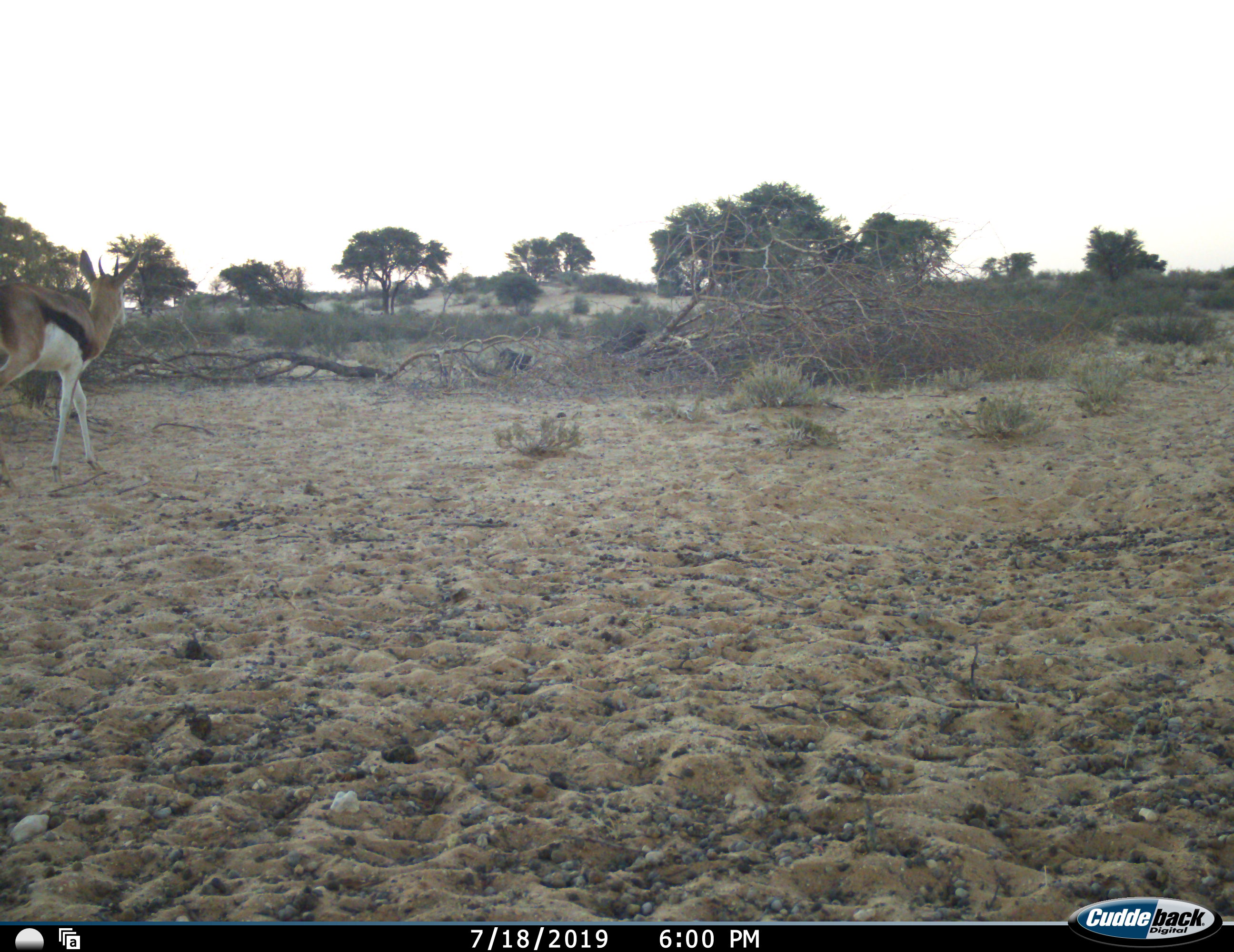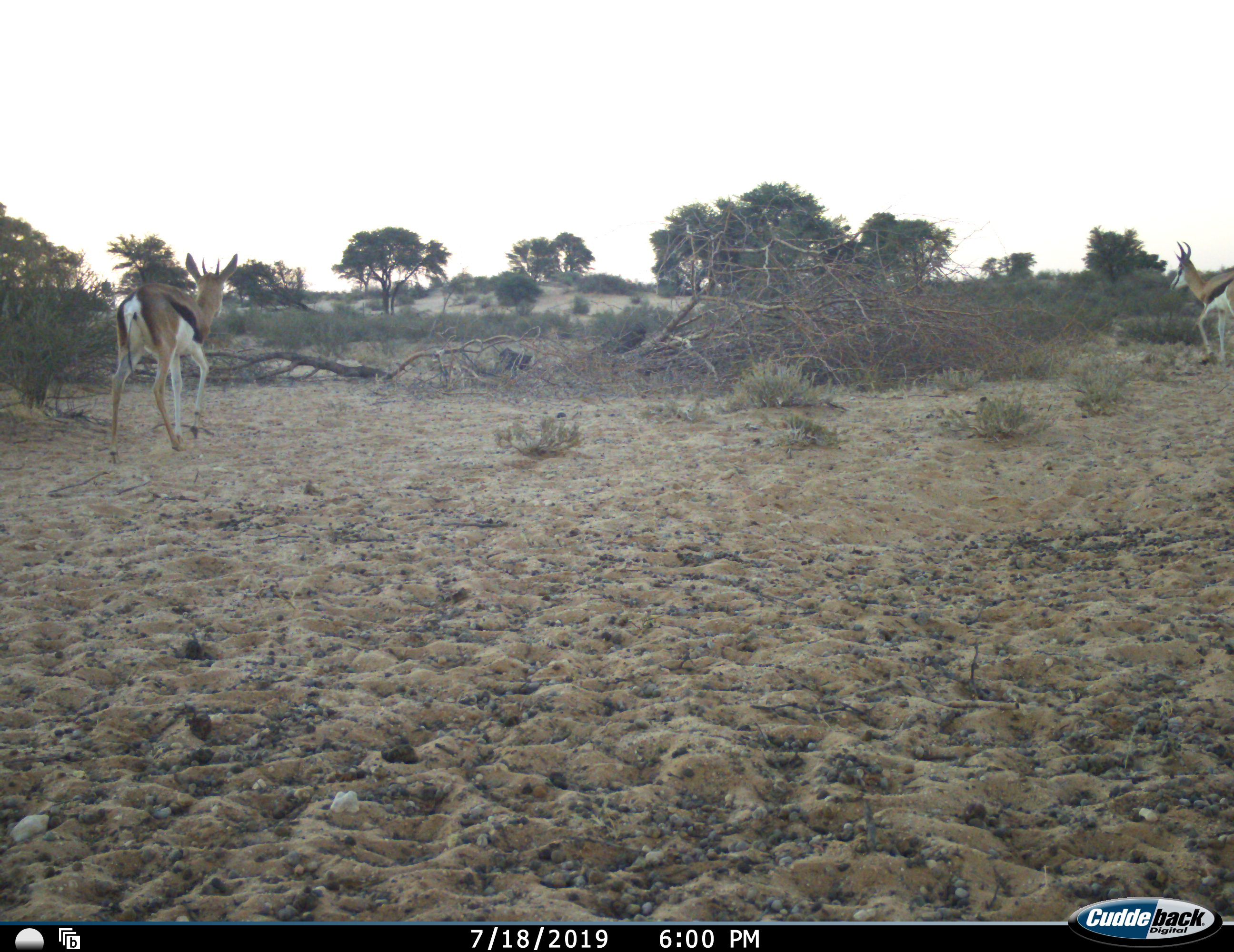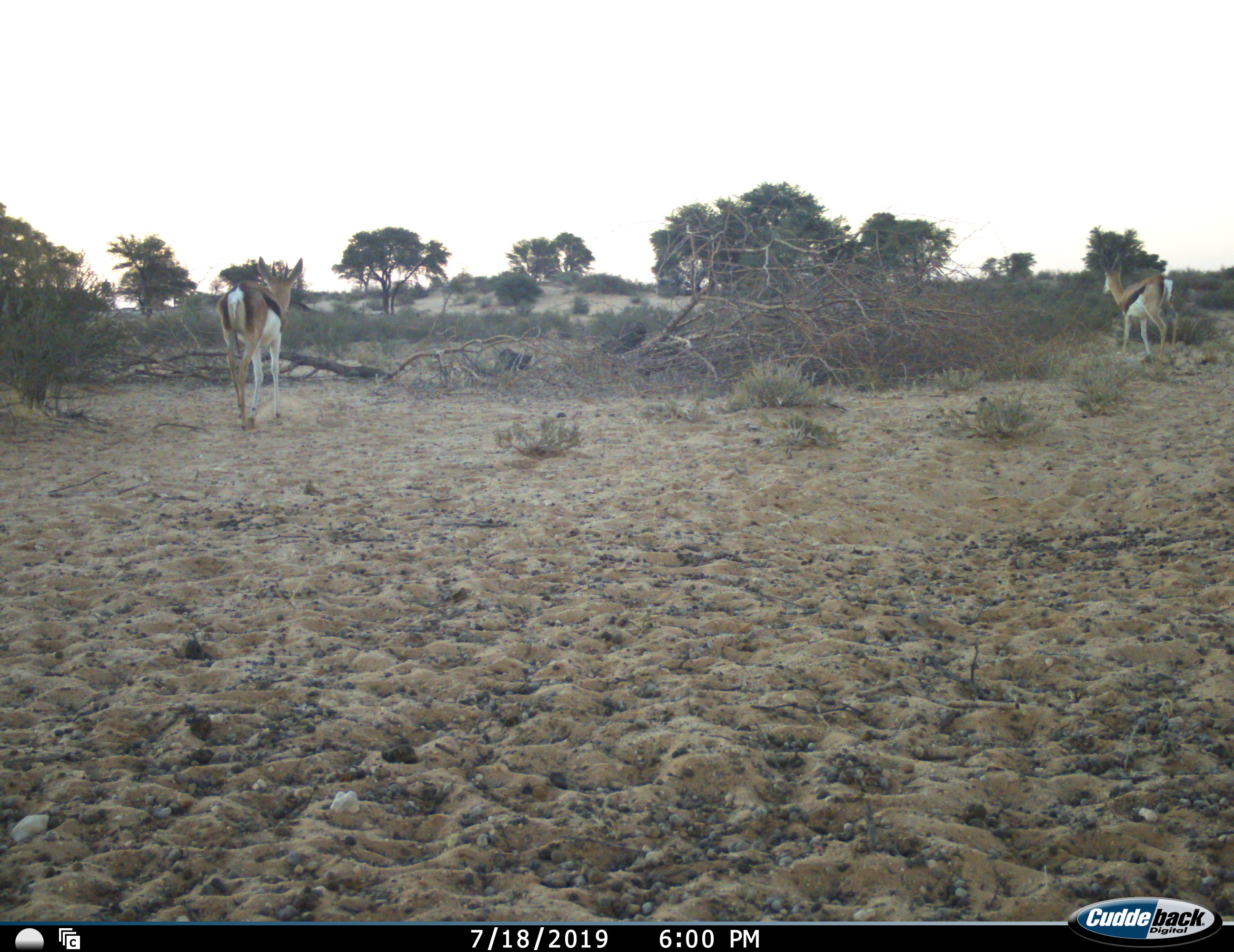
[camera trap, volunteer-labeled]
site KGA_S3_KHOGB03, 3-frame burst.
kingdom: Animalia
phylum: Chordata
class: Mammalia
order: Artiodactyla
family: Bovidae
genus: Antidorcas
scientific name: Antidorcas marsupialis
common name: springbok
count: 2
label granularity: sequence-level